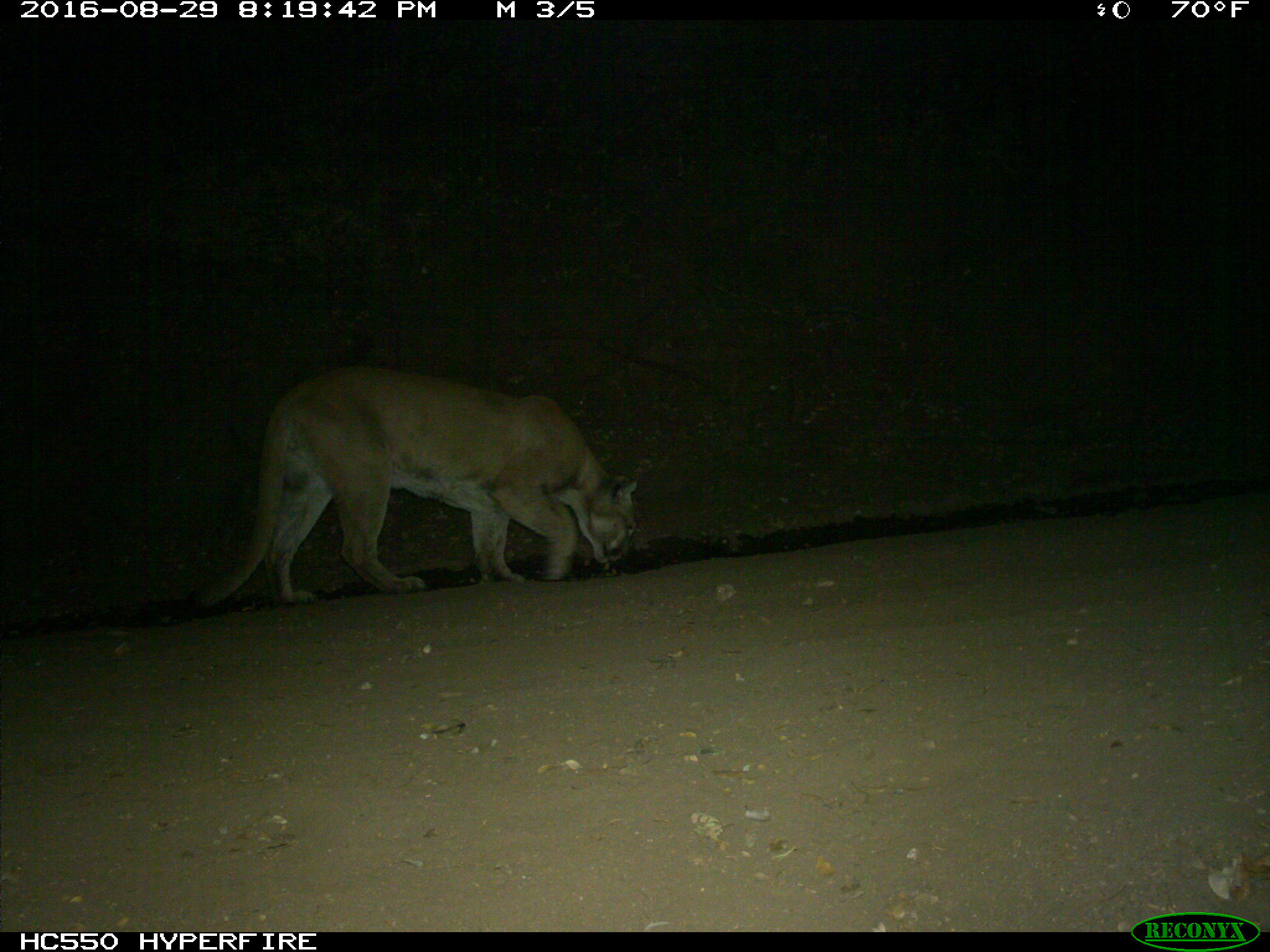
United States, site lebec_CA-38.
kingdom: Animalia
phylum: Chordata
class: Mammalia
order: Carnivora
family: Felidae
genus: Puma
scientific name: Puma concolor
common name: mountain lion